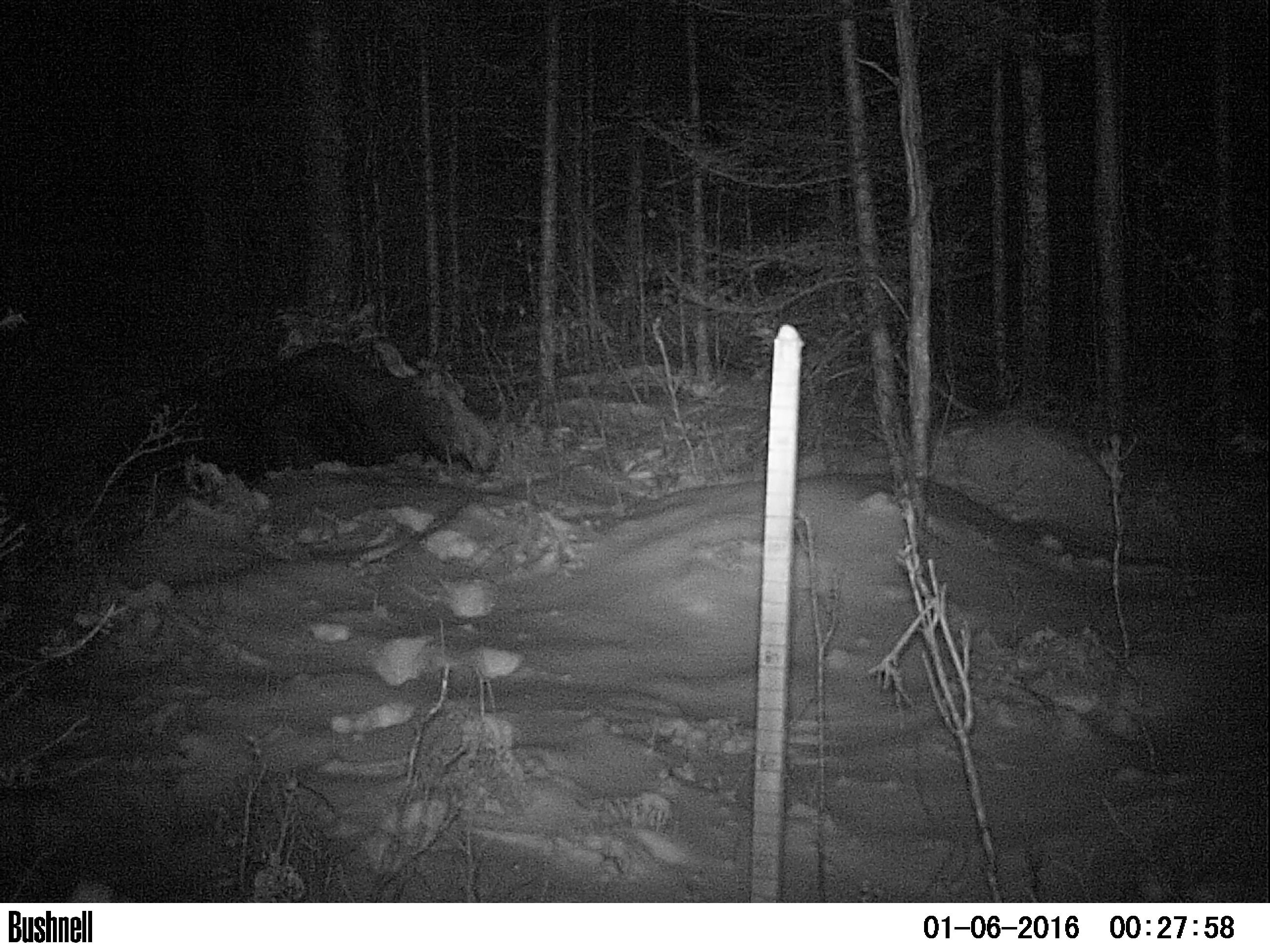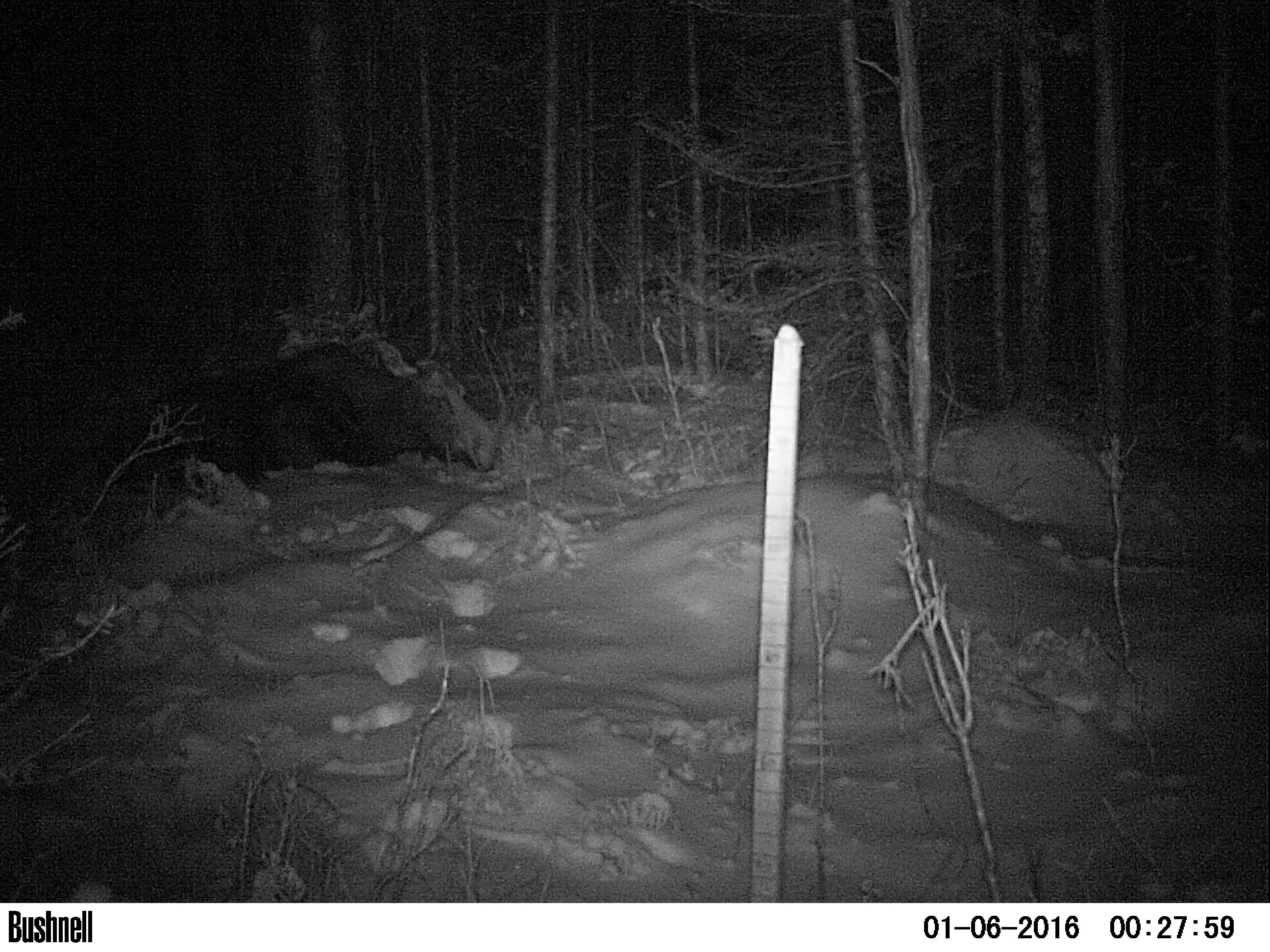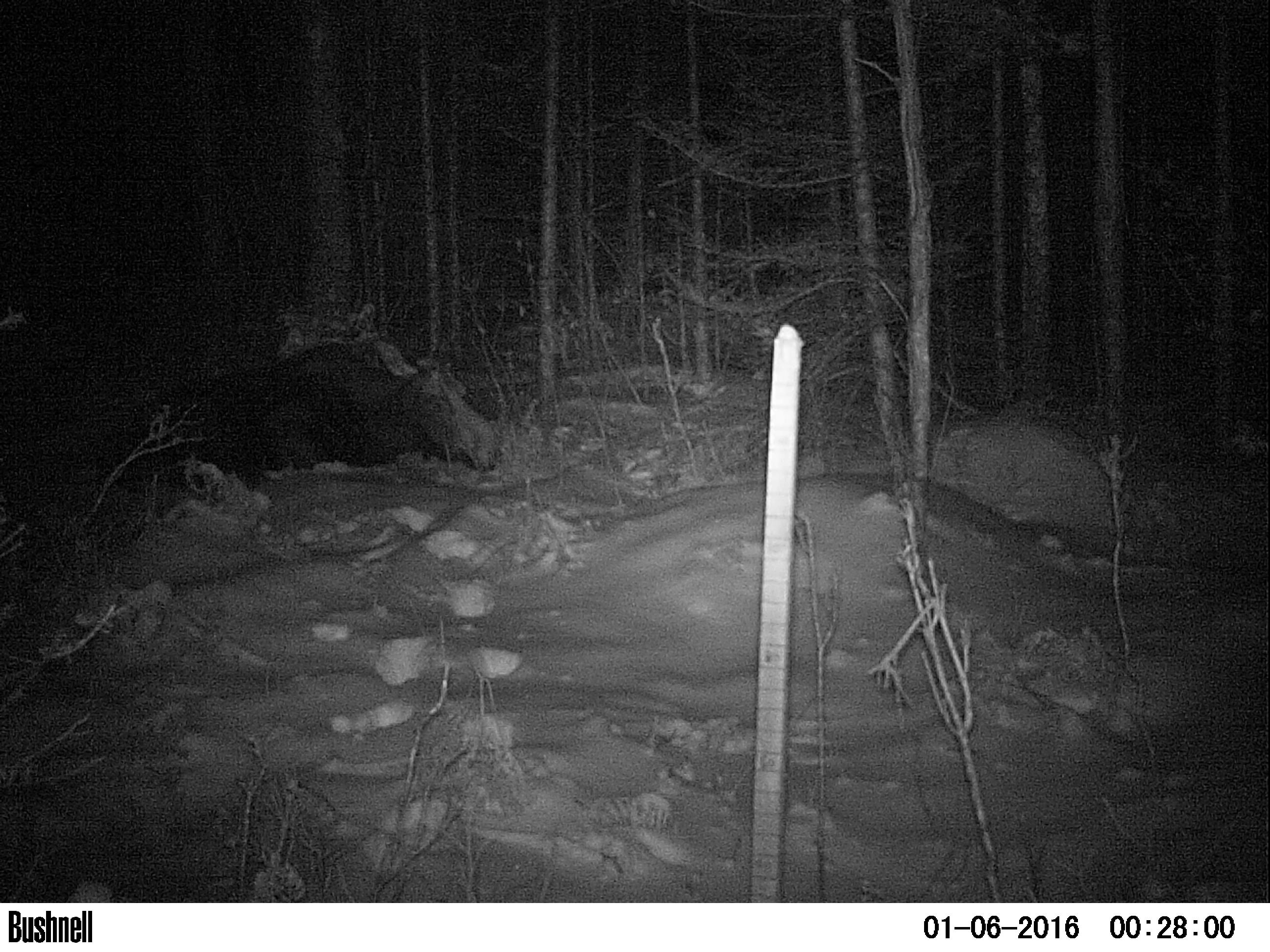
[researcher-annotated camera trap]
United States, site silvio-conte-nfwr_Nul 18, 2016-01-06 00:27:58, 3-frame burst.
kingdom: Animalia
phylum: Chordata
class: Mammalia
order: Artiodactyla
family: Cervidae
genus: Alces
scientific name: Alces alces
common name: moose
Moose (Alces alces).